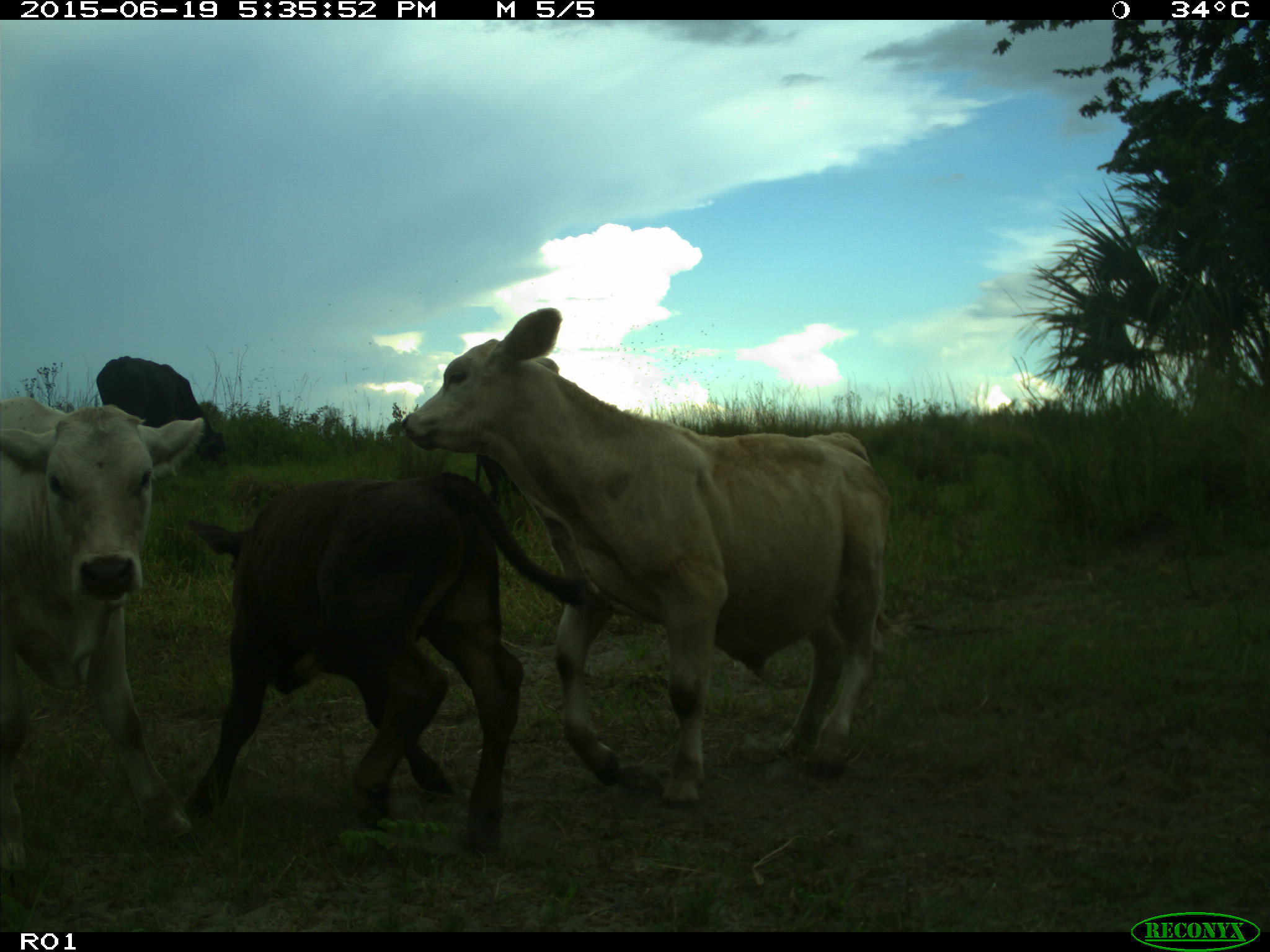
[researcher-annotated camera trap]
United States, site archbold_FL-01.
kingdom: Animalia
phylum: Chordata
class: Mammalia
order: Artiodactyla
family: Bovidae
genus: Bos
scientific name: Bos taurus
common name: domestic cow